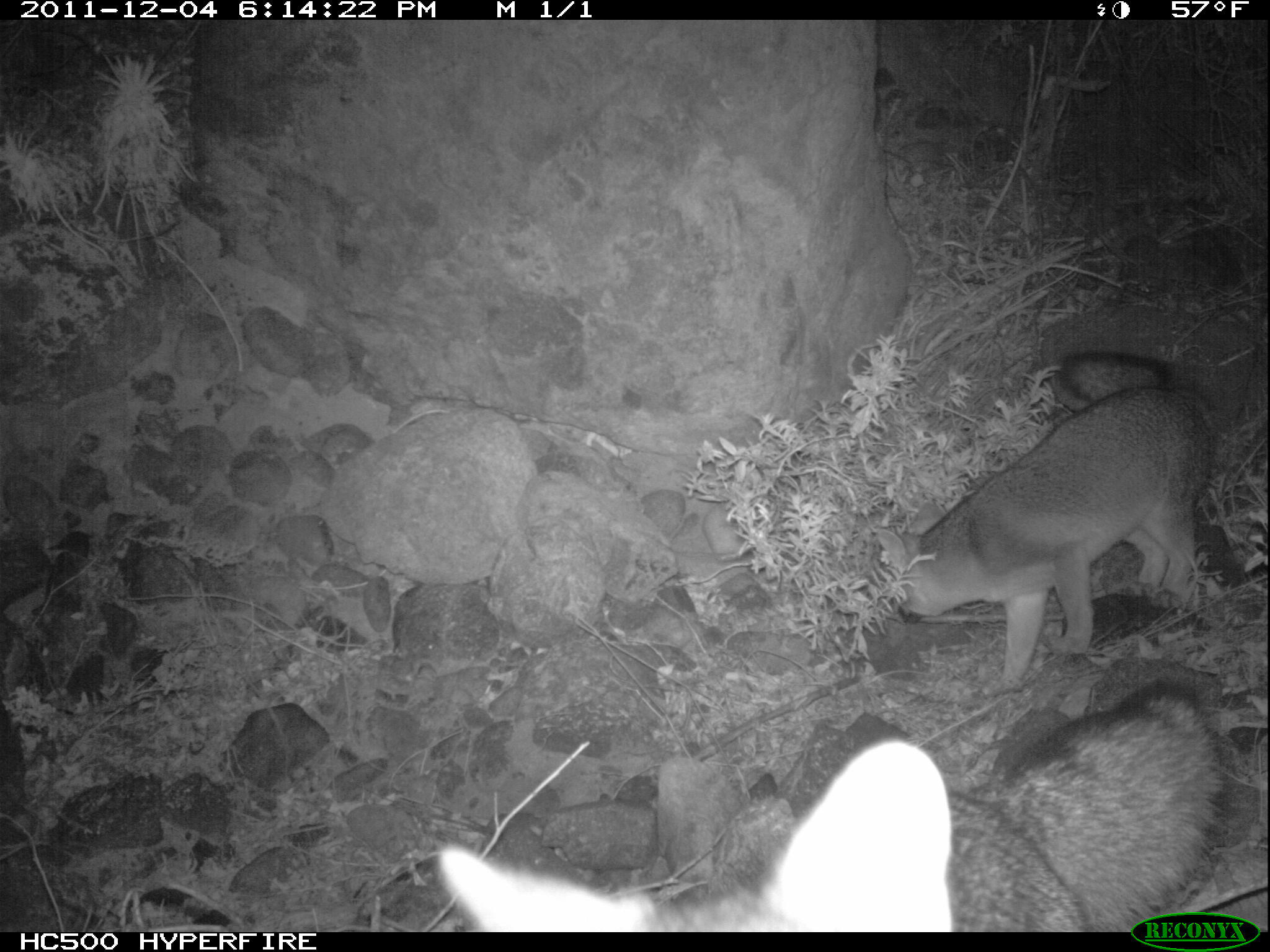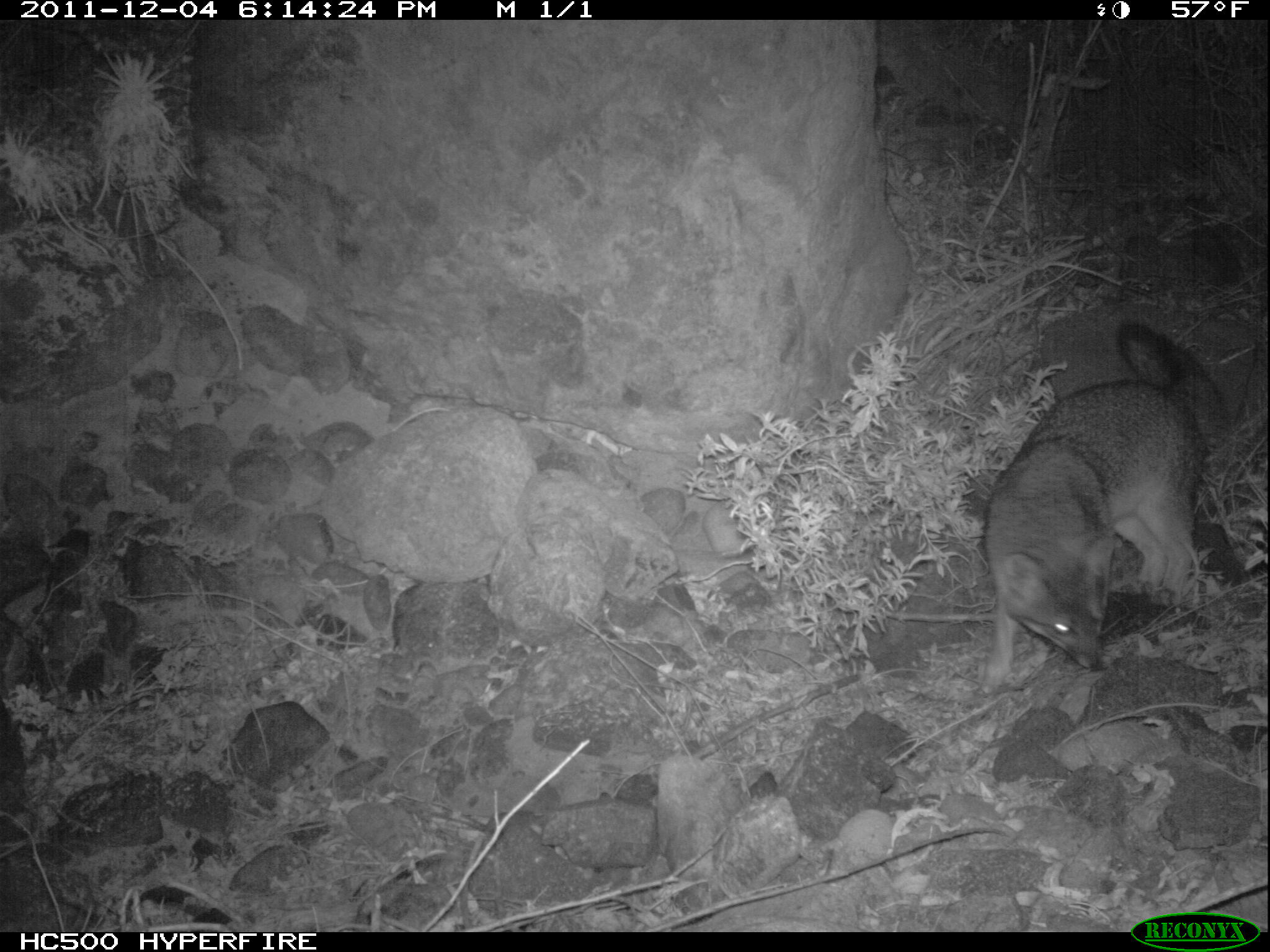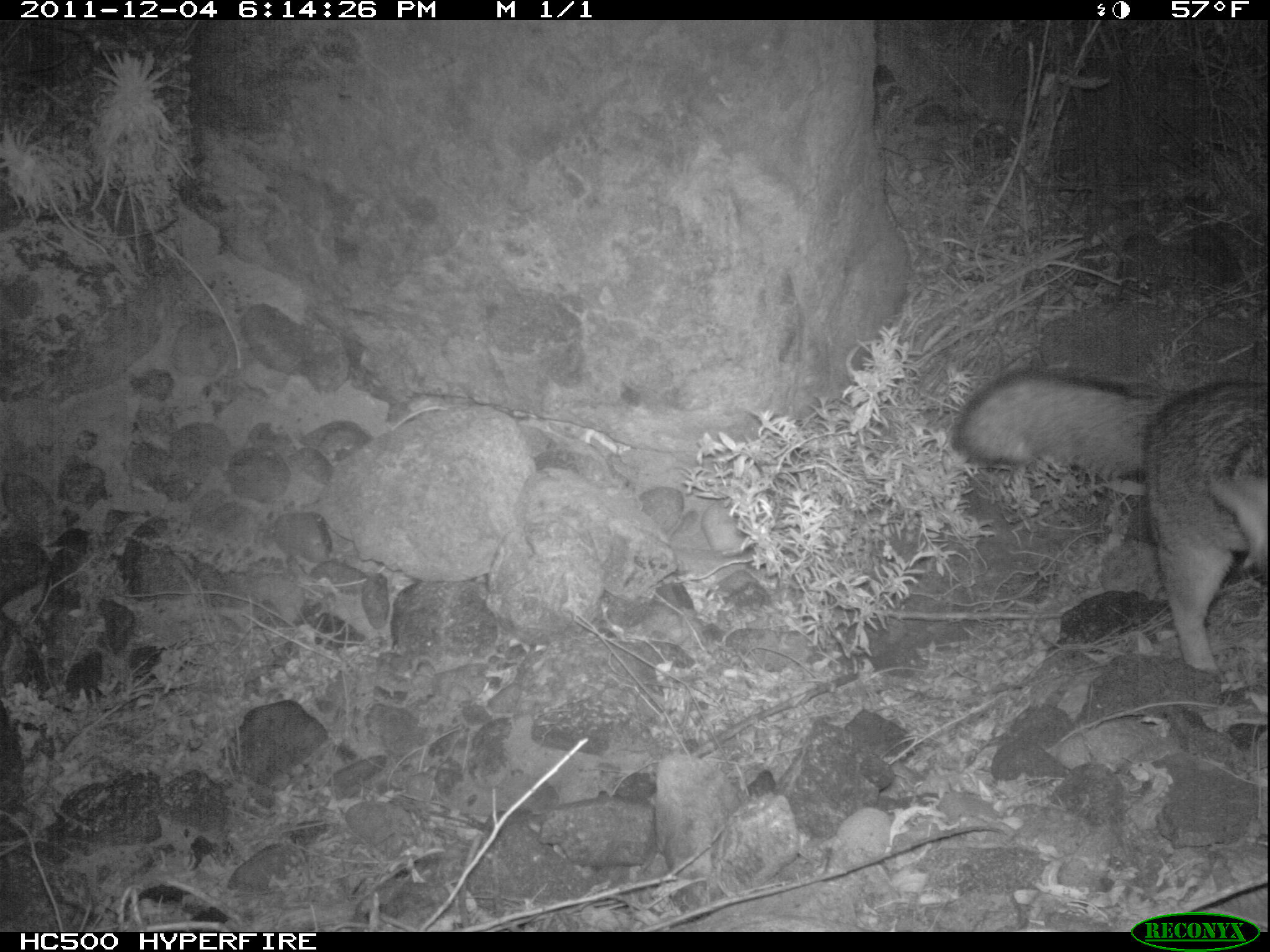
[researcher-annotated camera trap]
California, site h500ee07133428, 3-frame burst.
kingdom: Animalia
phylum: Chordata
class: Mammalia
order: Carnivora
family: Canidae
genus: Urocyon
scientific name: Urocyon littoralis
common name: island fox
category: fox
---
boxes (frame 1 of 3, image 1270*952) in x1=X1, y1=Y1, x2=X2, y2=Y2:
fox: x1=433, y1=677, x2=1225, y2=931; x1=873, y1=350, x2=1215, y2=694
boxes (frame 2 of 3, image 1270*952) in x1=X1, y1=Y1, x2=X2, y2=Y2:
fox: x1=980, y1=319, x2=1222, y2=693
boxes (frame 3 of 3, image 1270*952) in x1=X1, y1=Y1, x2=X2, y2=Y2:
fox: x1=950, y1=369, x2=1269, y2=671